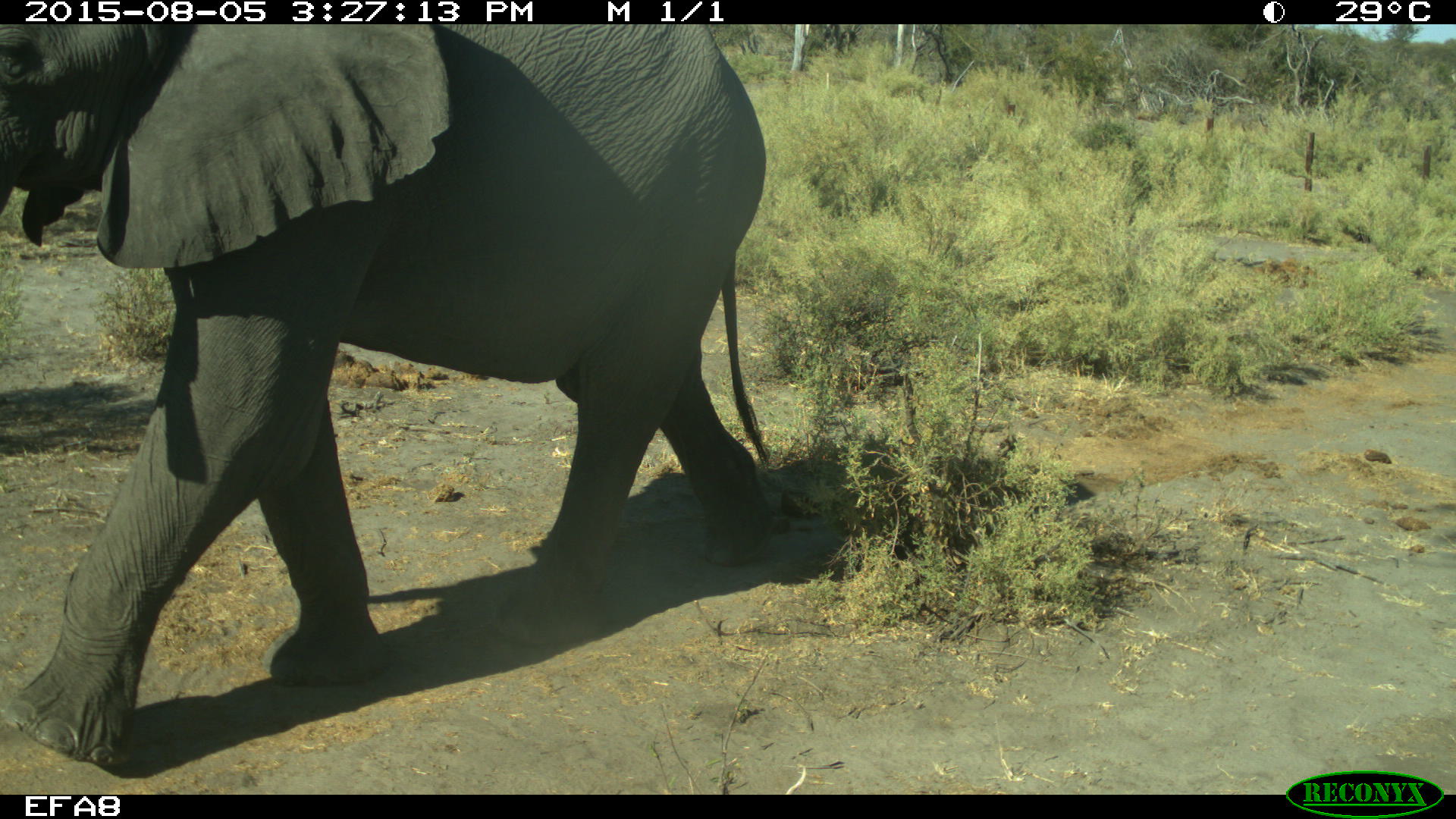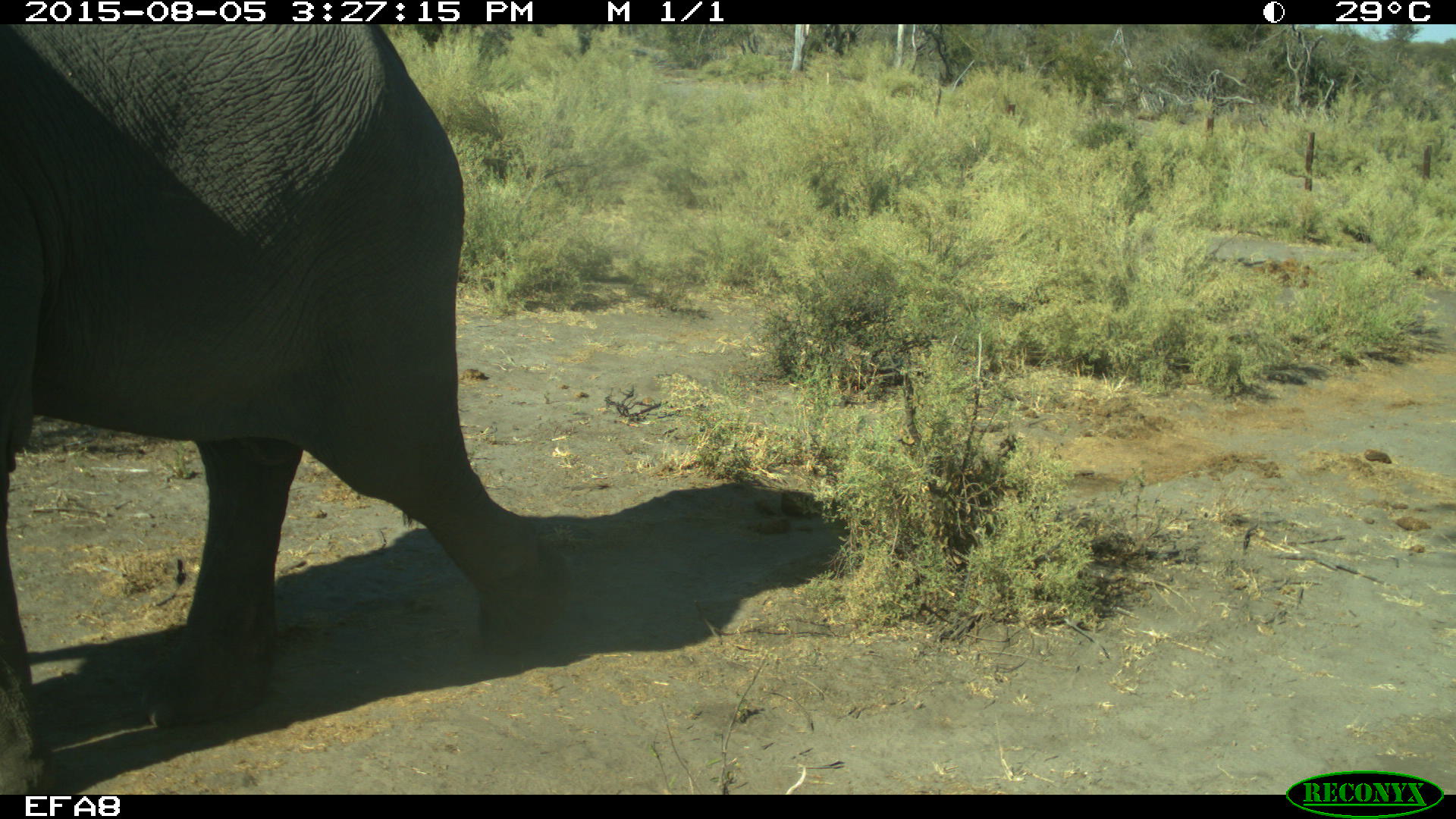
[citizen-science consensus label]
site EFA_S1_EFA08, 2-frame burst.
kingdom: Animalia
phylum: Chordata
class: Mammalia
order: Proboscidea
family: Elephantidae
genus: Loxodonta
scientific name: Loxodonta africana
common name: african bush elephant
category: elephant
Elephant (african bush elephant) (Loxodonta africana), count 1. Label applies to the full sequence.